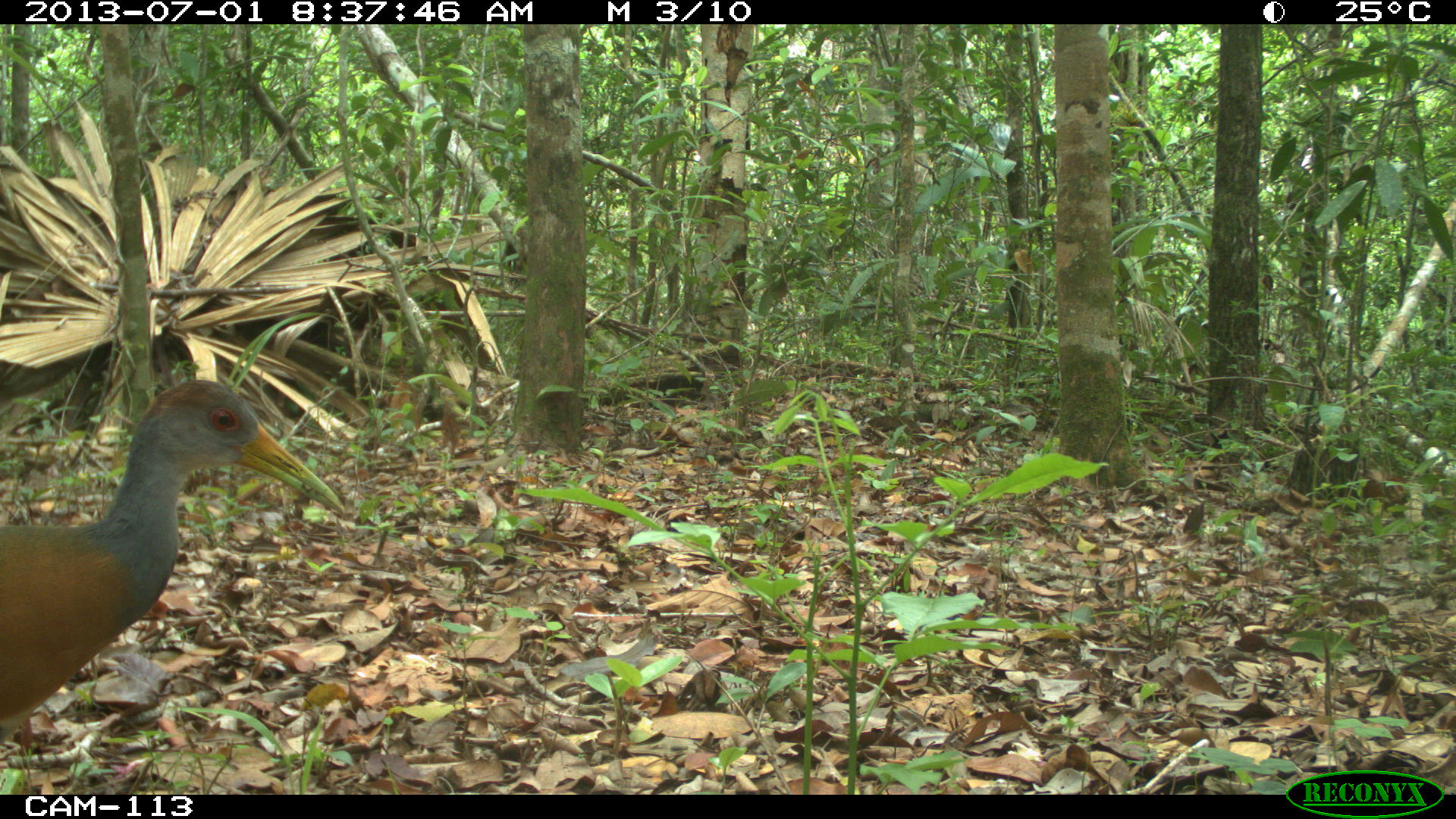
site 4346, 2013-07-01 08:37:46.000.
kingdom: Animalia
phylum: Chordata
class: Aves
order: Gruiformes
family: Rallidae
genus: Aramides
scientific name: Aramides cajaneus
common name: gray-necked wood-rail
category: aramides cajanea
Aramides cajanea (gray-necked wood-rail) (Aramides cajaneus), count 1.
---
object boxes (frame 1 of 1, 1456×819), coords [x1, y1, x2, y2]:
aramides cajanea: [0, 378, 345, 744]